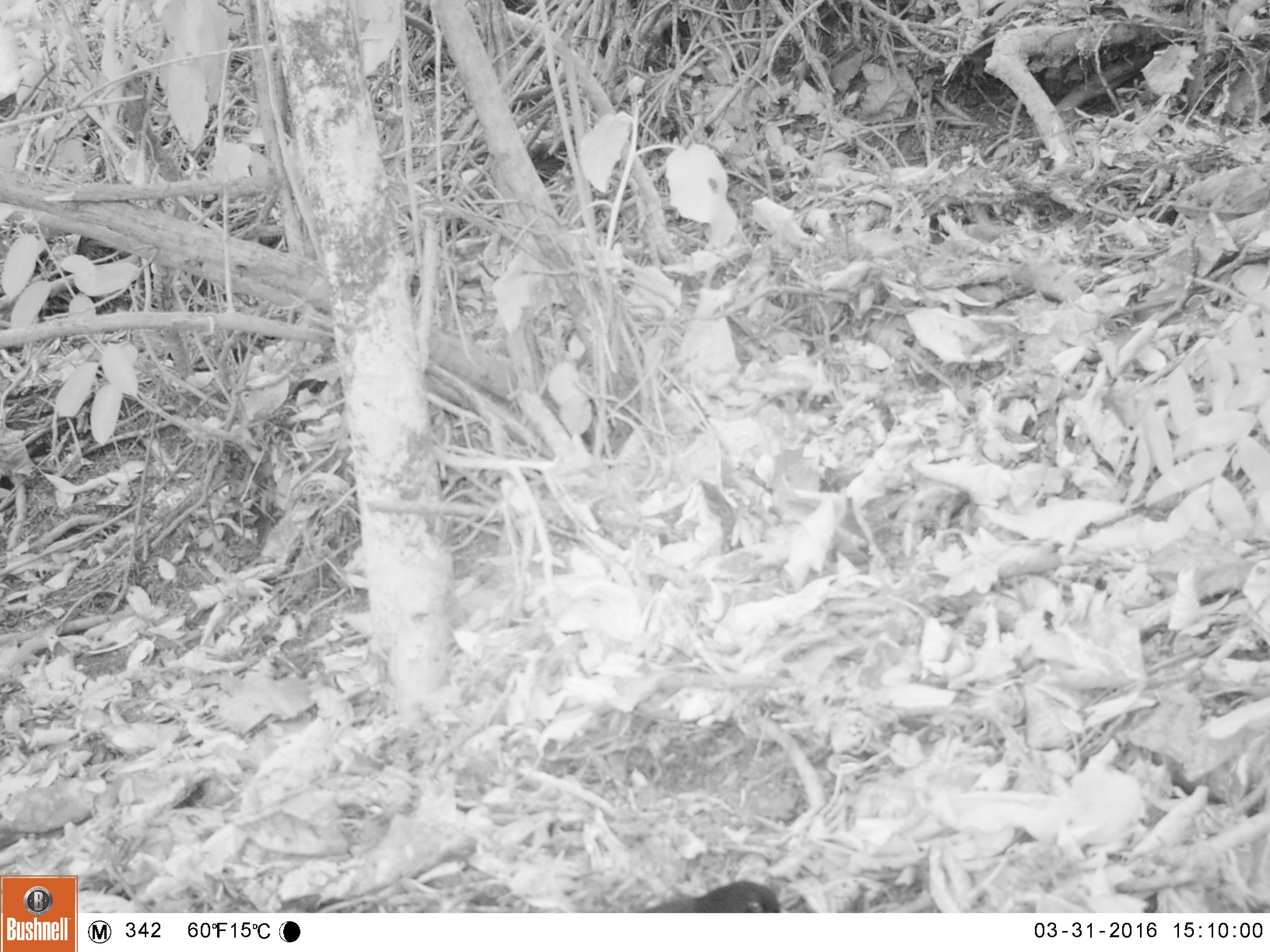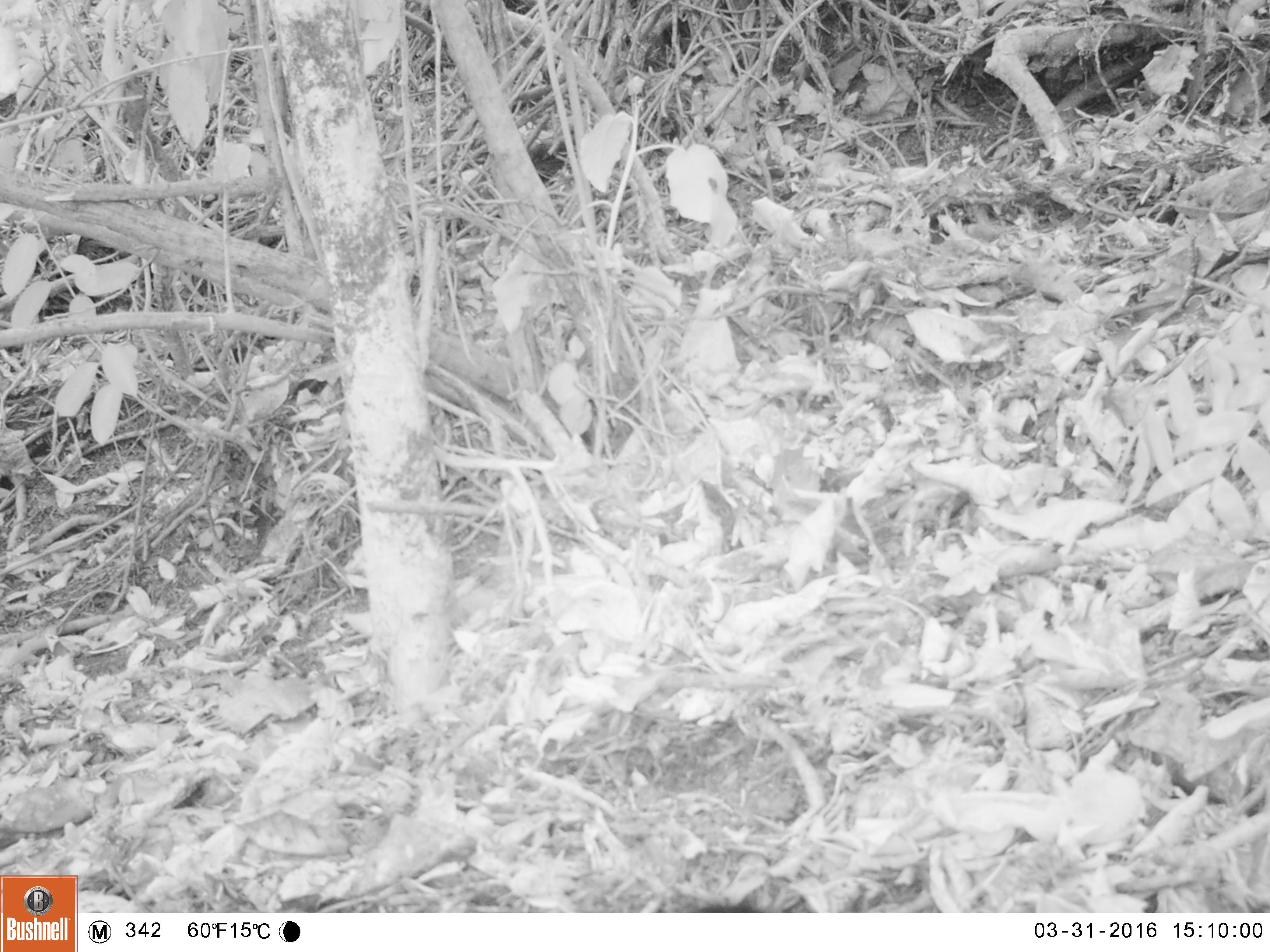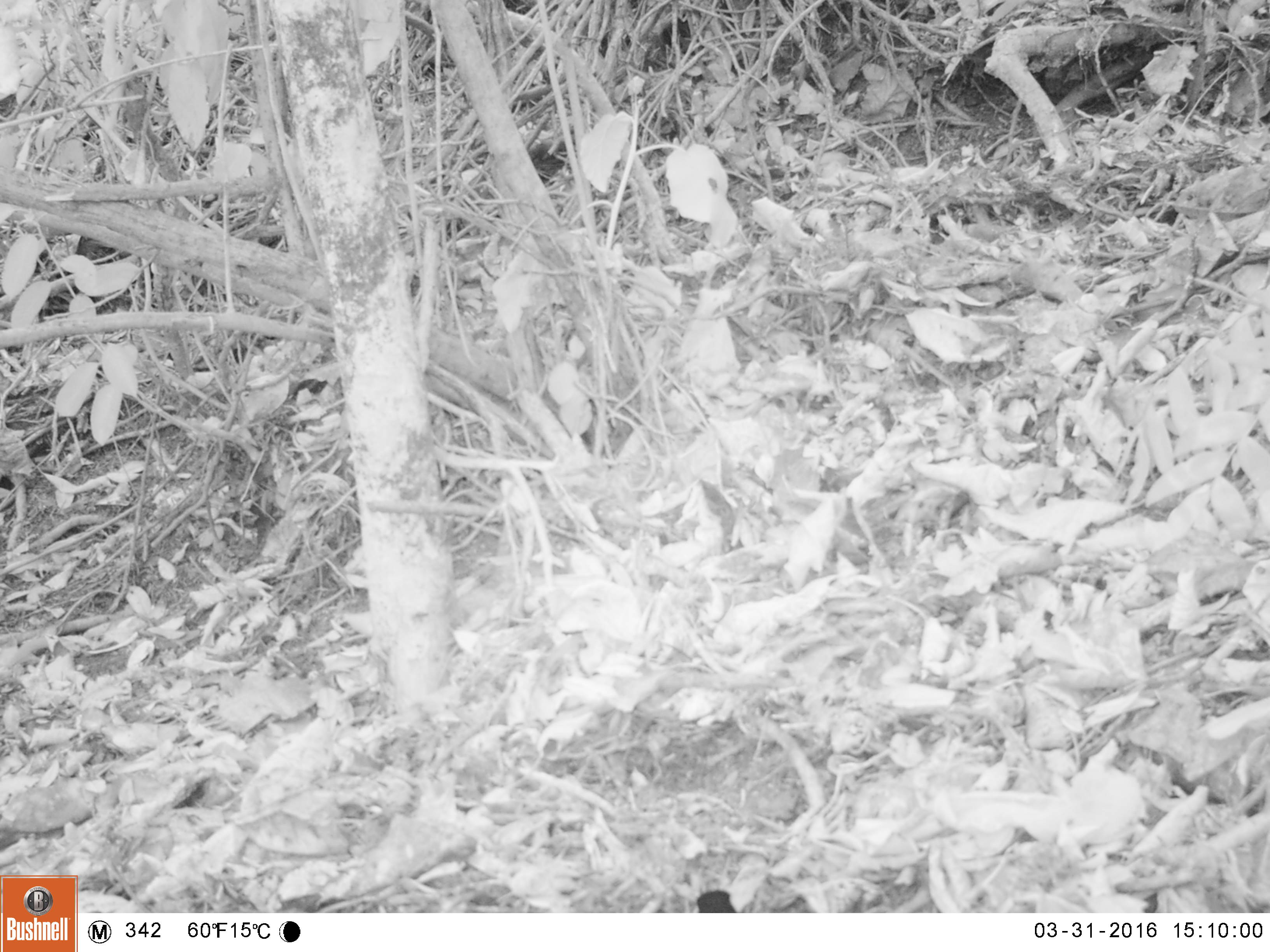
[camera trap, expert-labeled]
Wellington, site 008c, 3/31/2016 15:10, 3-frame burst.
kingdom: Animalia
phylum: Chordata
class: Aves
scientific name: Aves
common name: bird